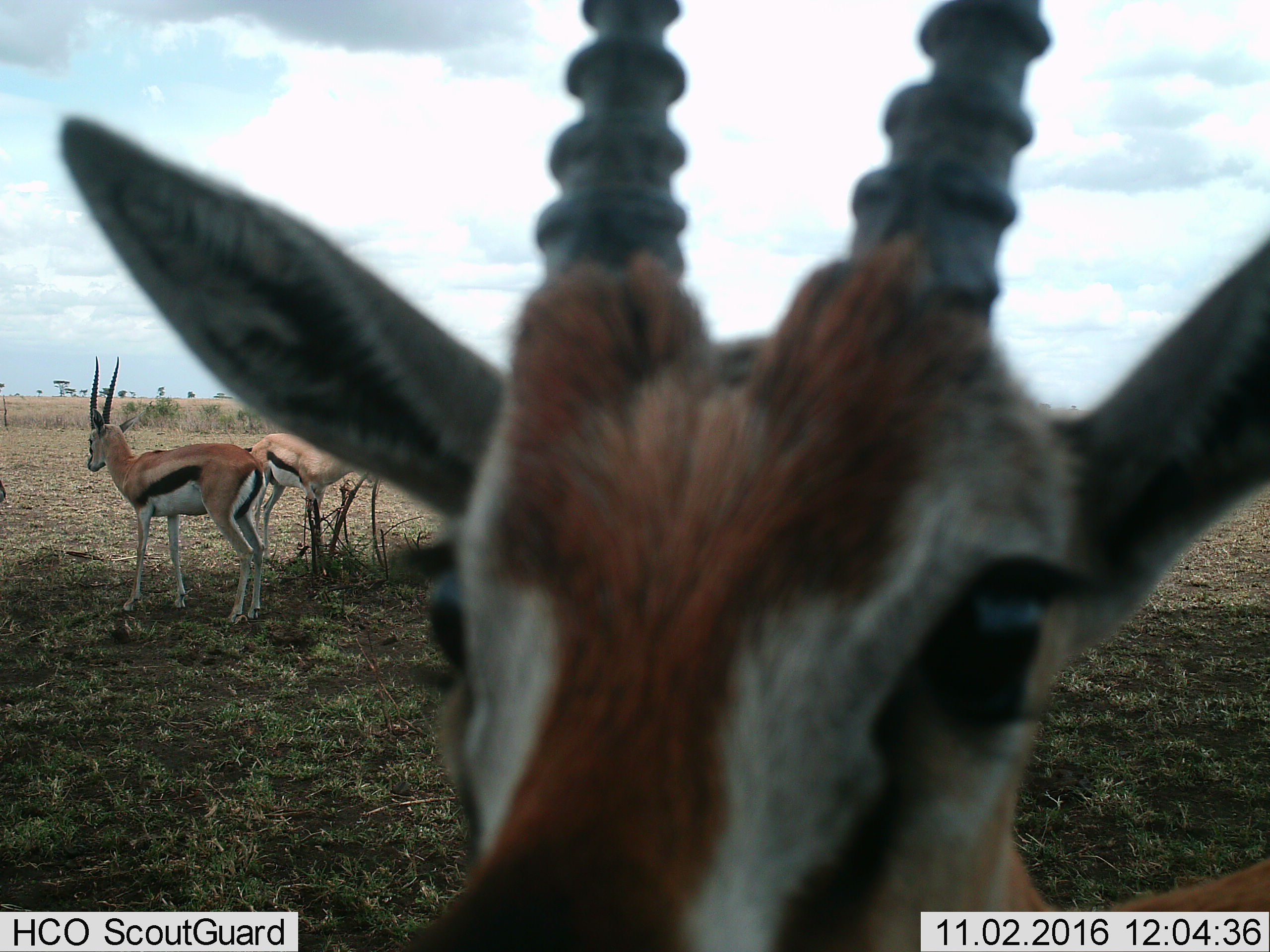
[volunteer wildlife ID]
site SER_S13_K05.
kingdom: Animalia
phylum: Chordata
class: Mammalia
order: Artiodactyla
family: Bovidae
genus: Eudorcas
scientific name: Eudorcas thomsonii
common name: thomson's gazelle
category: gazellethomsons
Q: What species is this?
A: Gazellethomsons (thomson's gazelle) (Eudorcas thomsonii).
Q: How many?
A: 3.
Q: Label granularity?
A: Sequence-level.